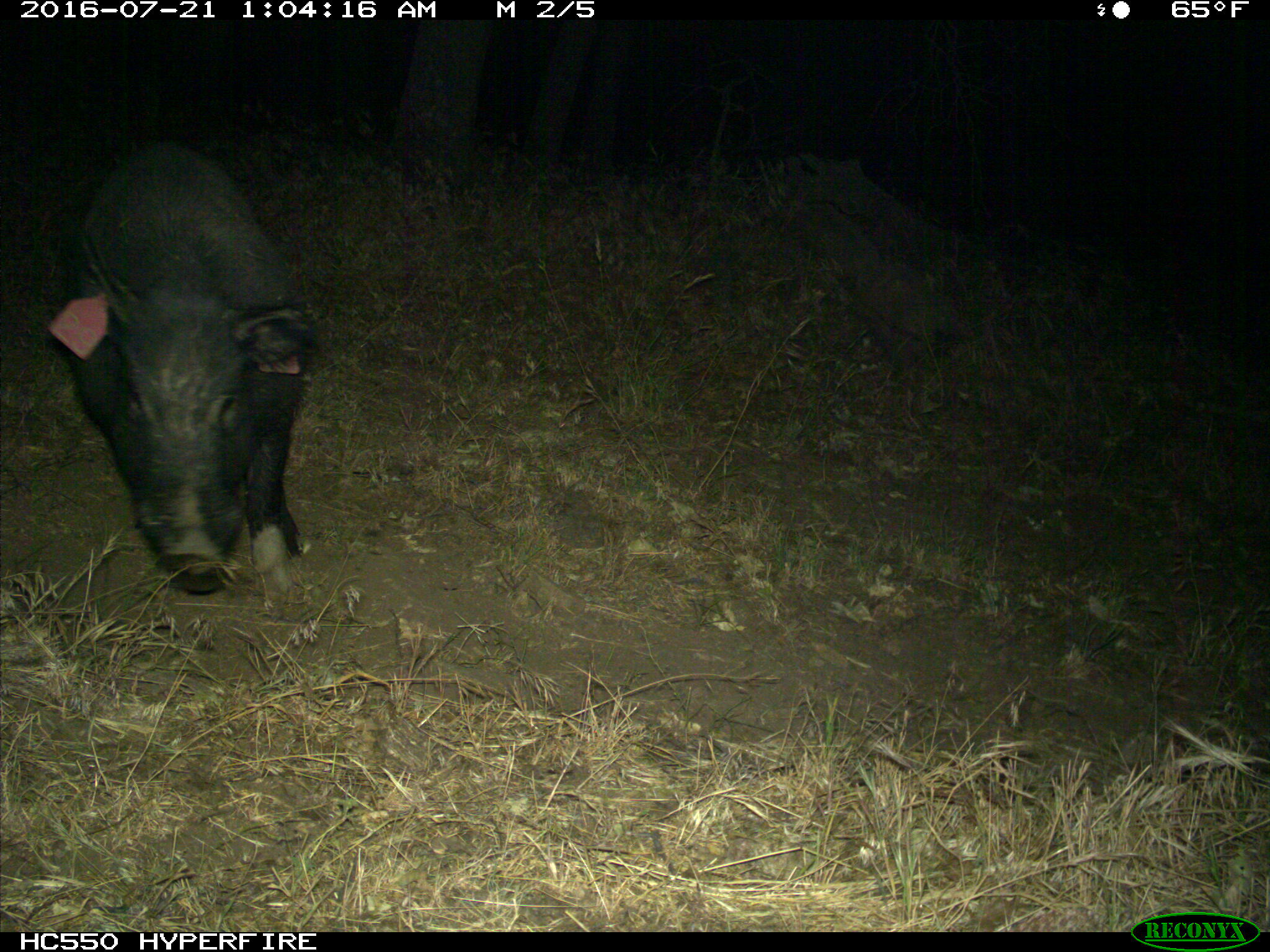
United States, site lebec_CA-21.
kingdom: Animalia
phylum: Chordata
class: Mammalia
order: Artiodactyla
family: Suidae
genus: Sus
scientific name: Sus scrofa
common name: wild boar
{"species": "Sus scrofa (wild boar)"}